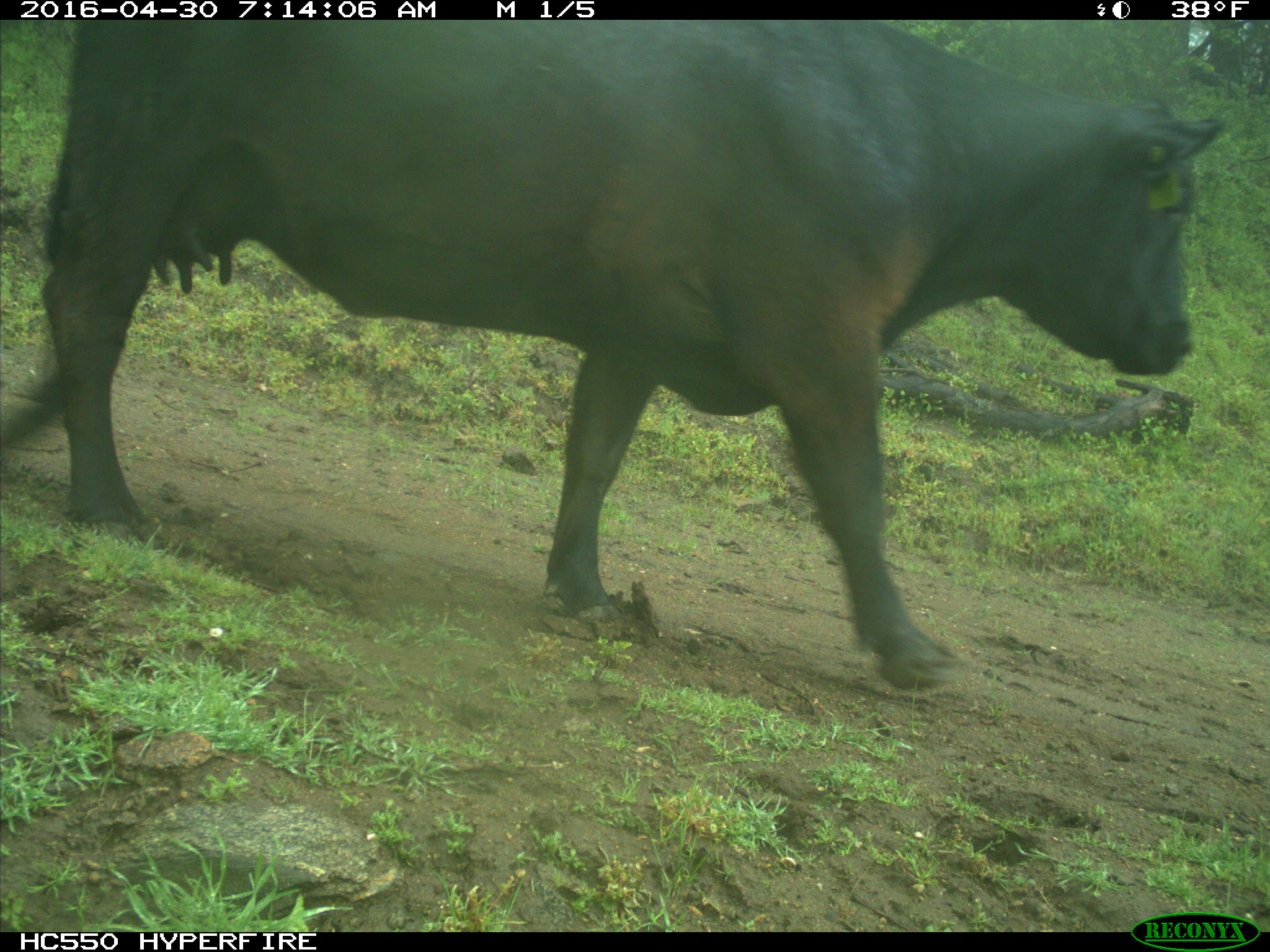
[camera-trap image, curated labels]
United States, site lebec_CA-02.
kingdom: Animalia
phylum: Chordata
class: Mammalia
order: Artiodactyla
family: Bovidae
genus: Bos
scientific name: Bos taurus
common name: domestic cow